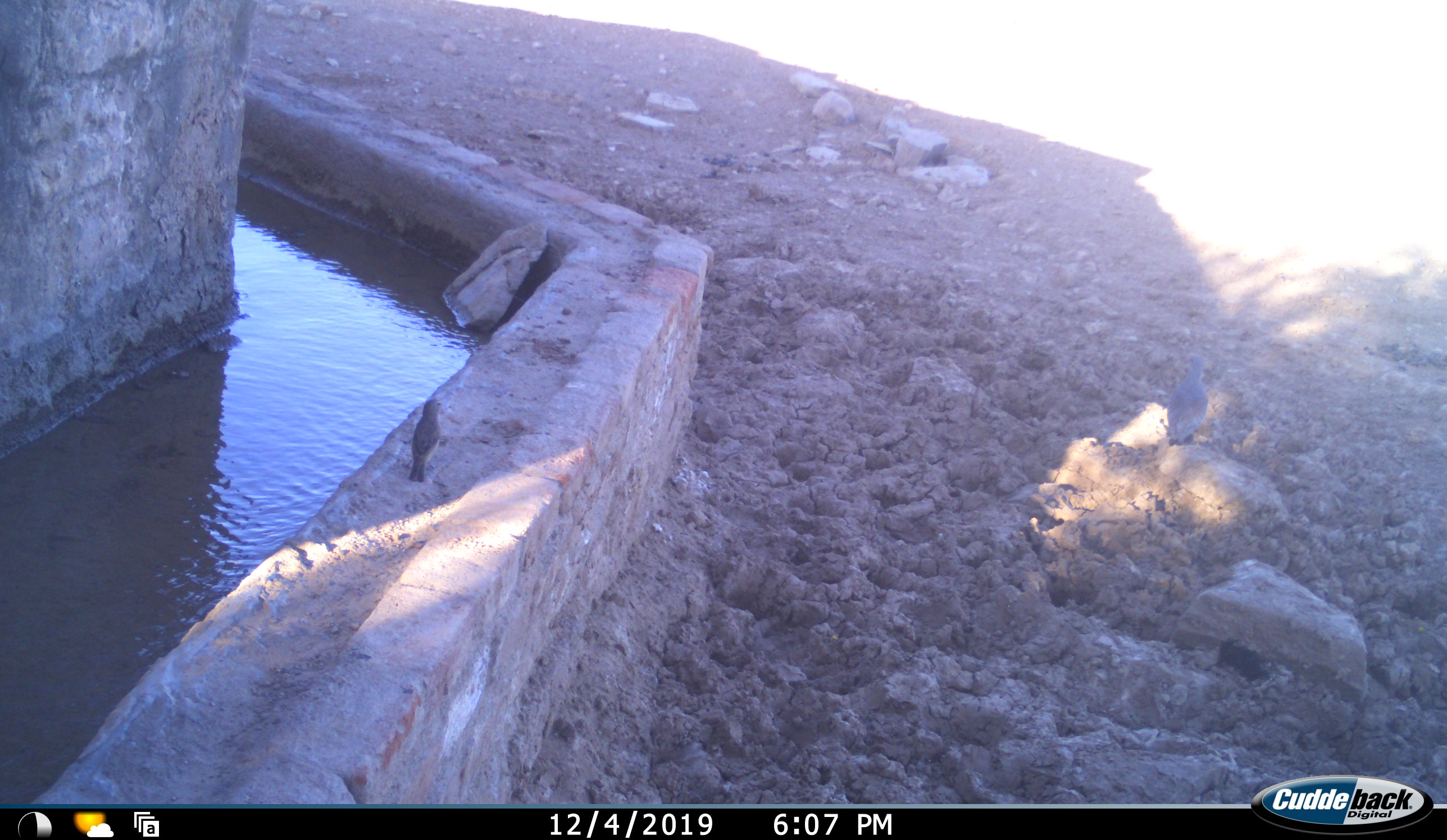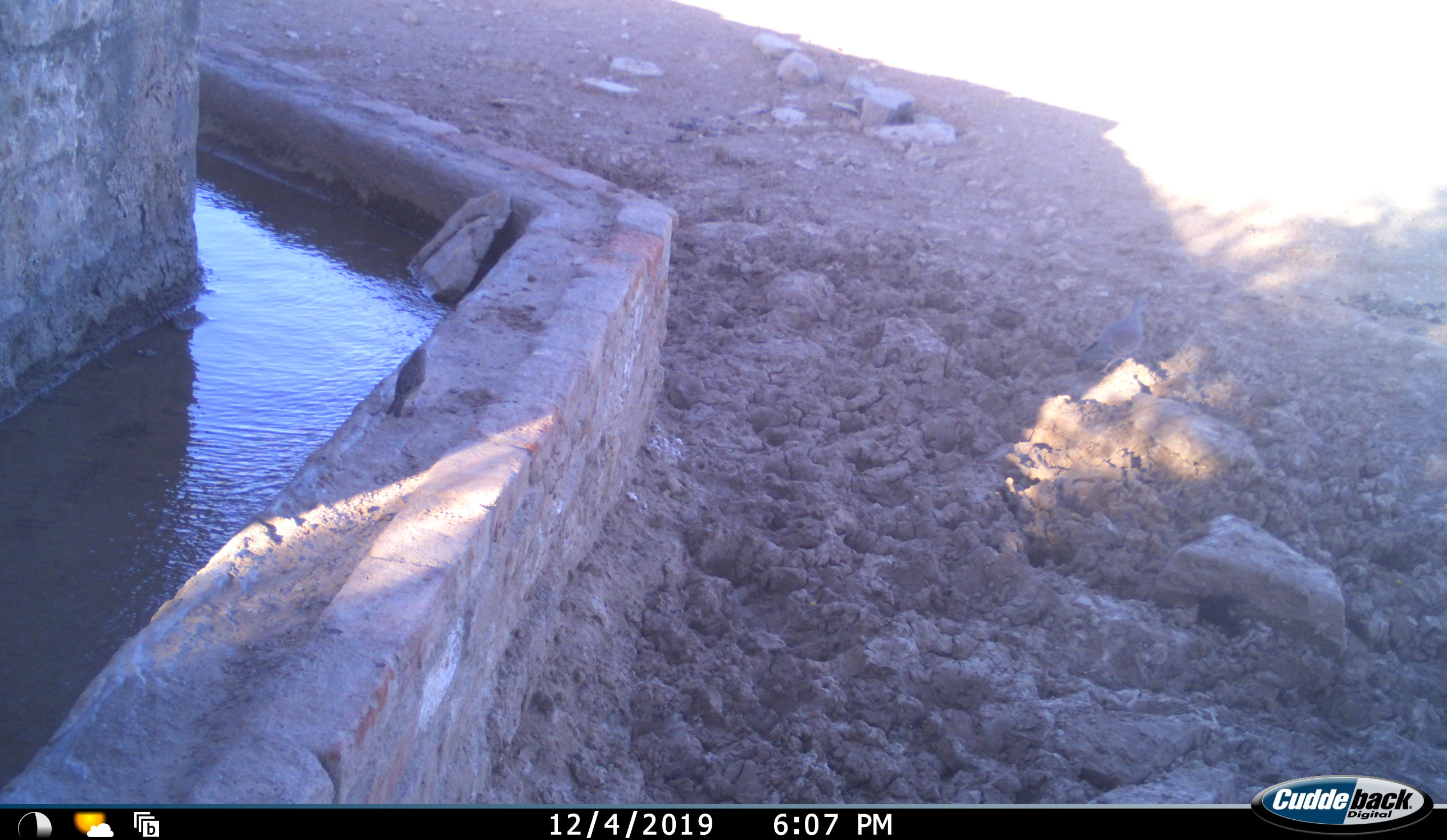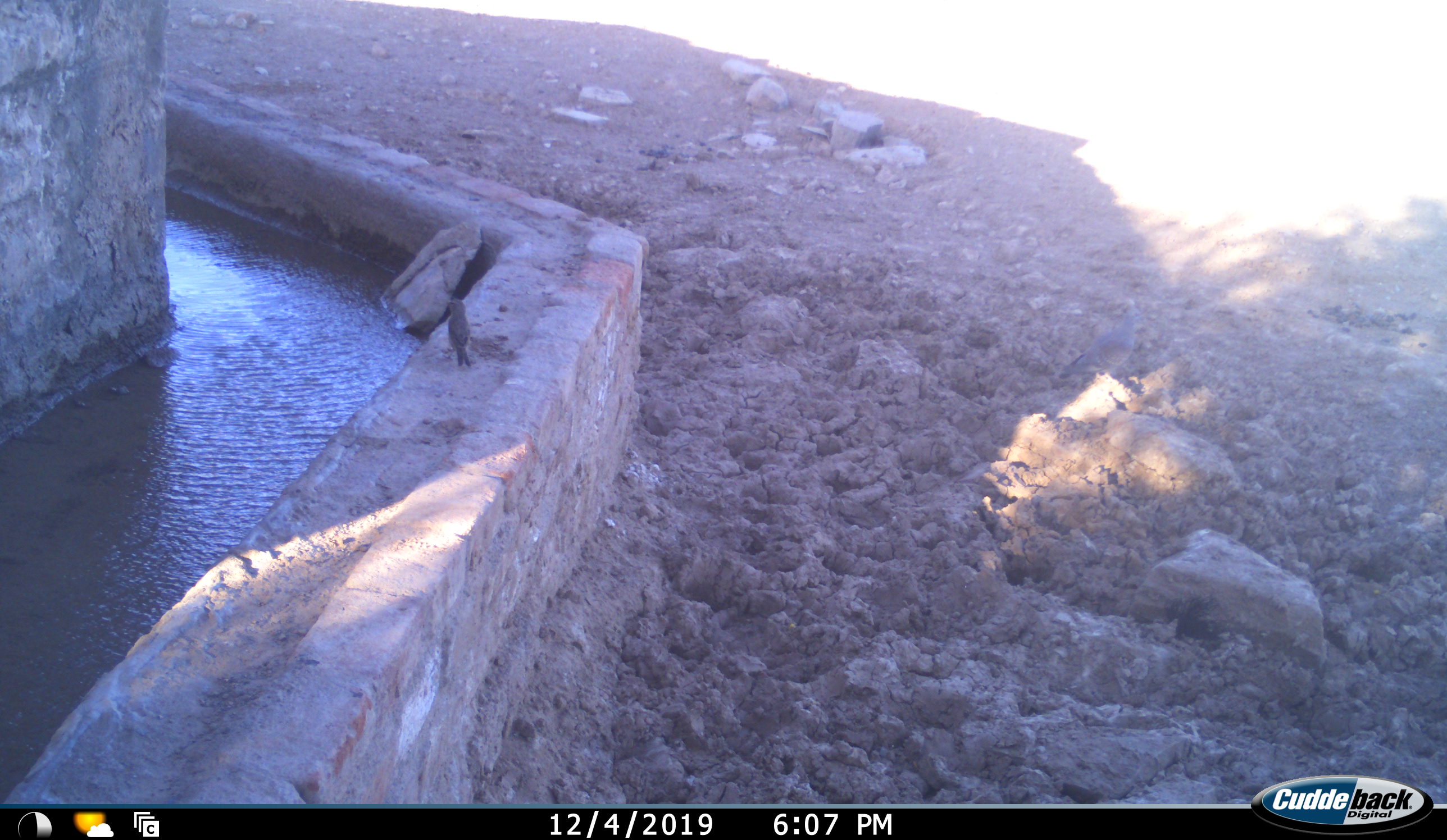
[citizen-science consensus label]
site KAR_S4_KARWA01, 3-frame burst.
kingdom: Animalia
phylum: Chordata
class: Aves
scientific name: Aves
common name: bird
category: birdother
Birdother (bird) (Aves), count 1. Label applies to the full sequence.